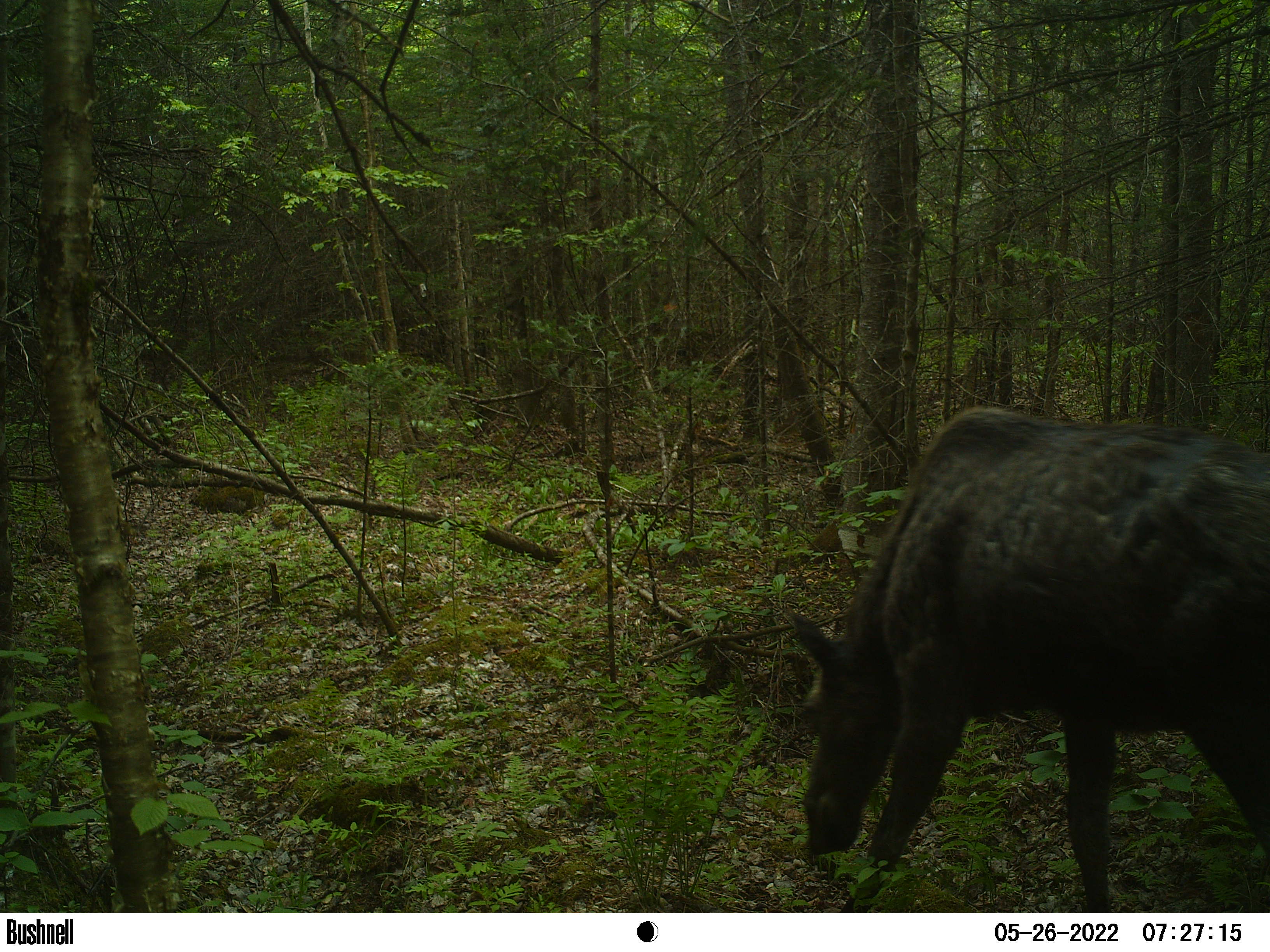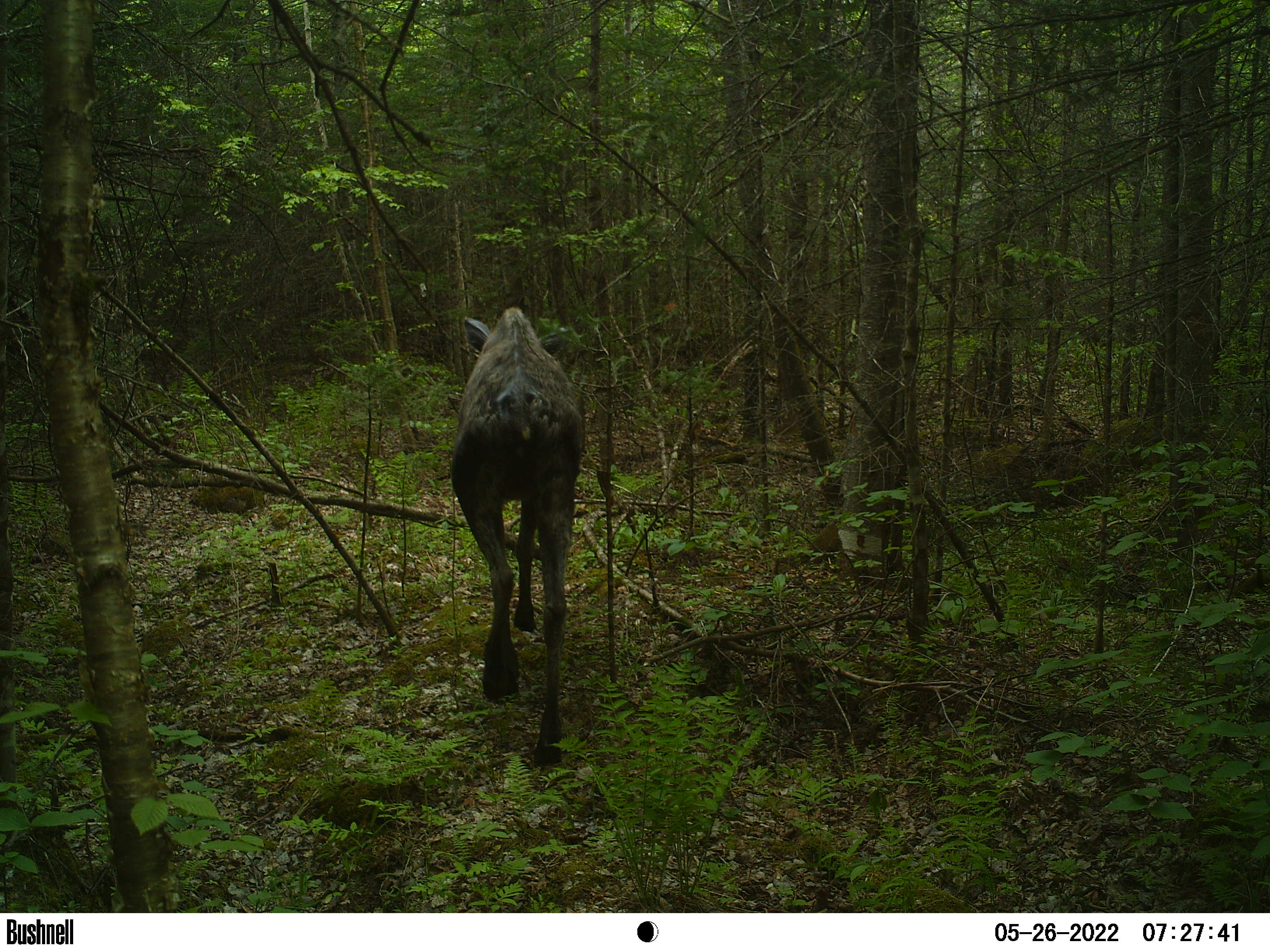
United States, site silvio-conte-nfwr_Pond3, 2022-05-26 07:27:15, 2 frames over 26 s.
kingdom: Animalia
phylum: Chordata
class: Mammalia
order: Artiodactyla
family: Cervidae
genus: Alces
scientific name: Alces alces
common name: moose